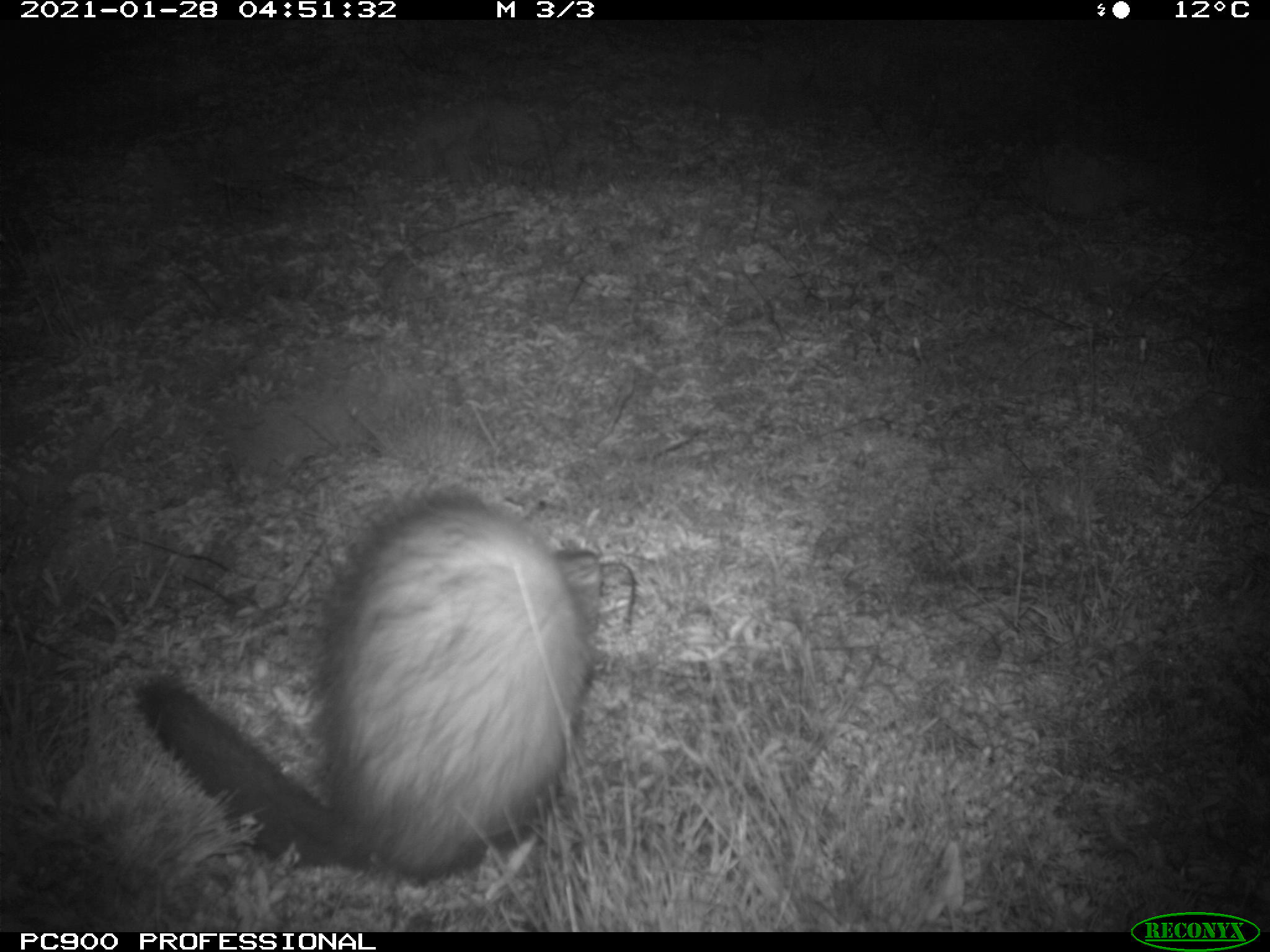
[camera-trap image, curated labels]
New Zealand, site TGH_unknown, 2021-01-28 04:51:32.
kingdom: Animalia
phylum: Chordata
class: Mammalia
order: Carnivora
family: Mustelidae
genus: Mustela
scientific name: Mustela furo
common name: ferret